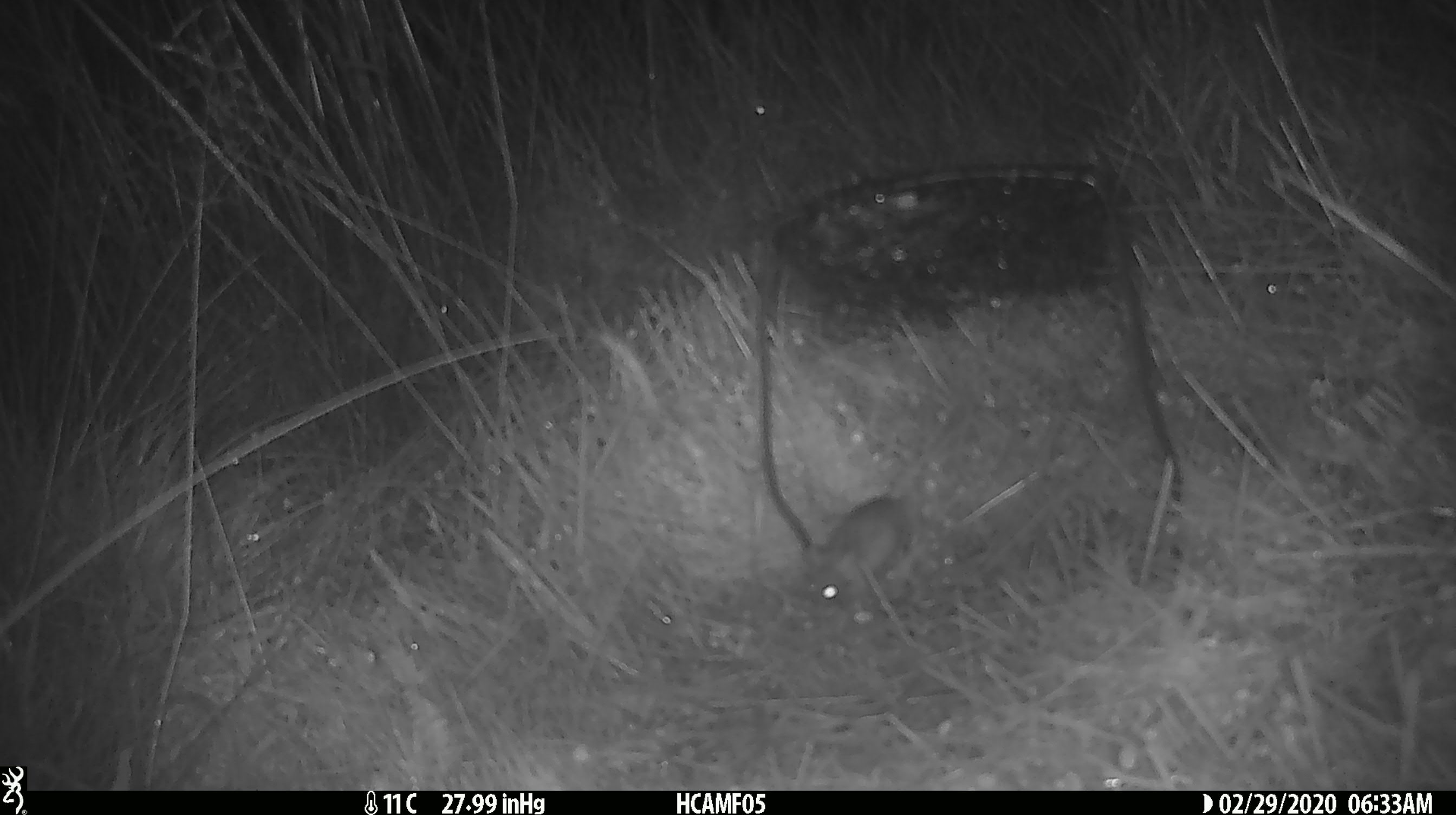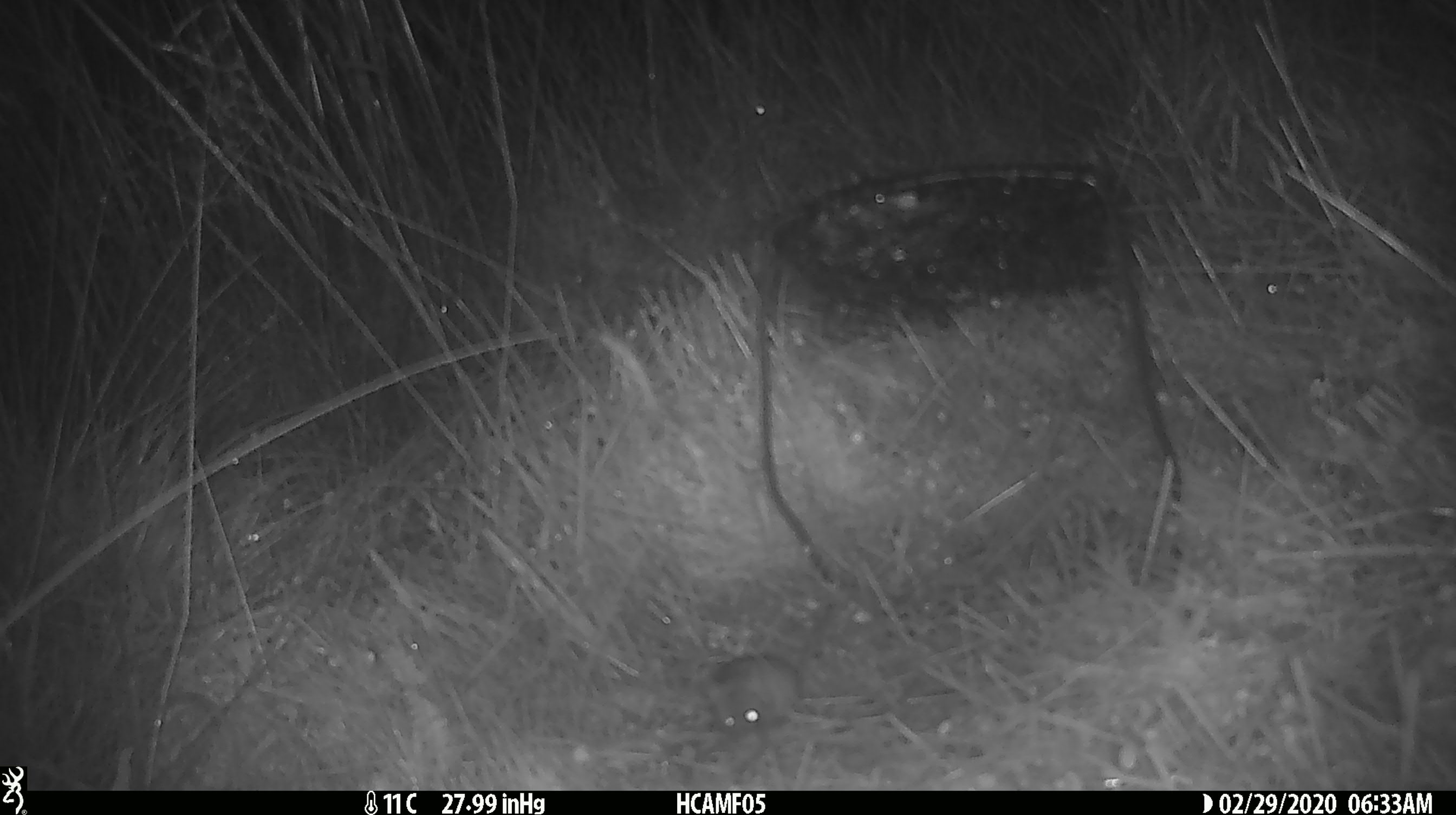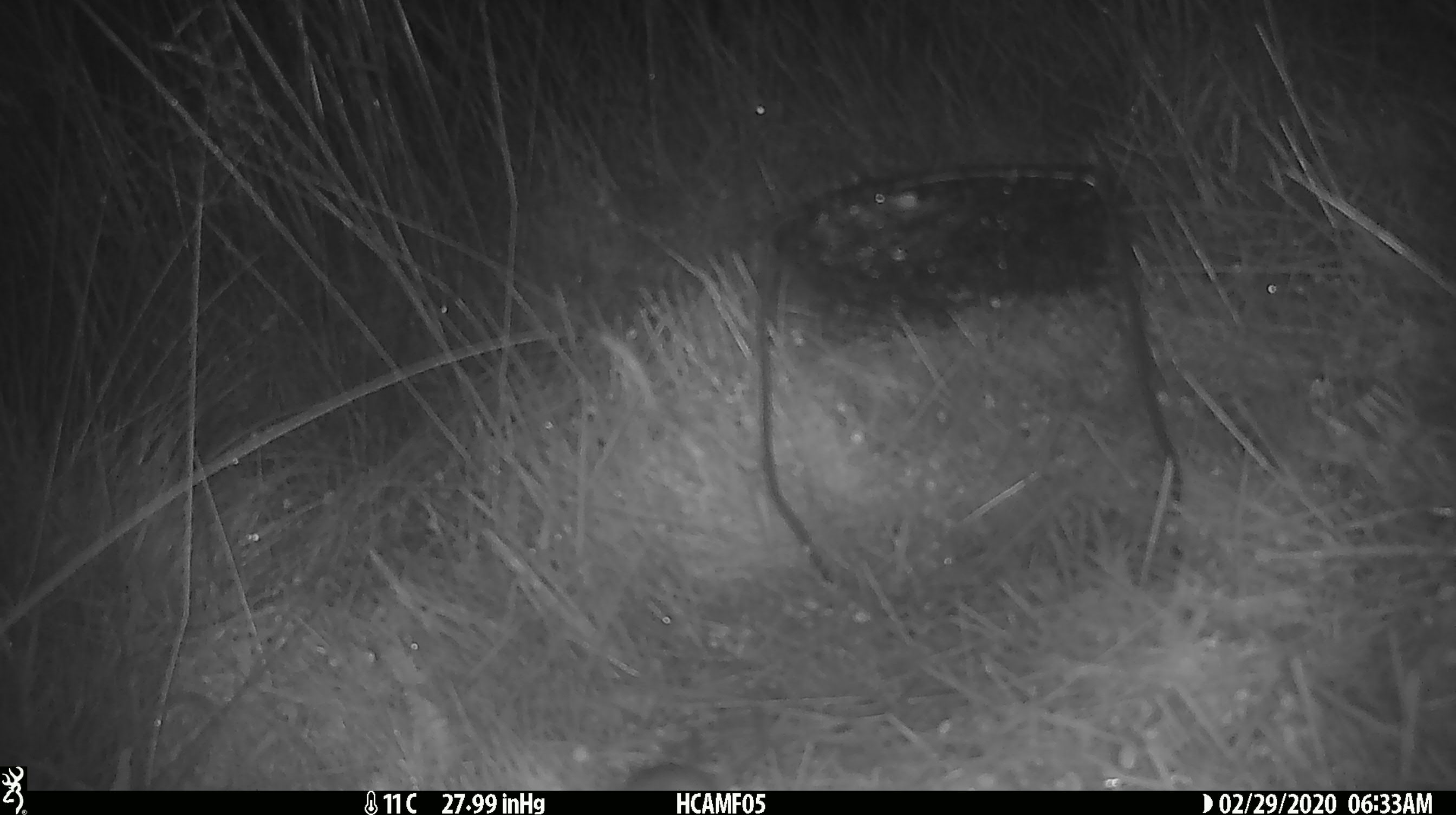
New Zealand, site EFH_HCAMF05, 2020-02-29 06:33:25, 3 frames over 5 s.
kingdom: Animalia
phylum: Chordata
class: Mammalia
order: Rodentia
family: Muridae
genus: Mus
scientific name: Mus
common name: mouse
Mouse (Mus).